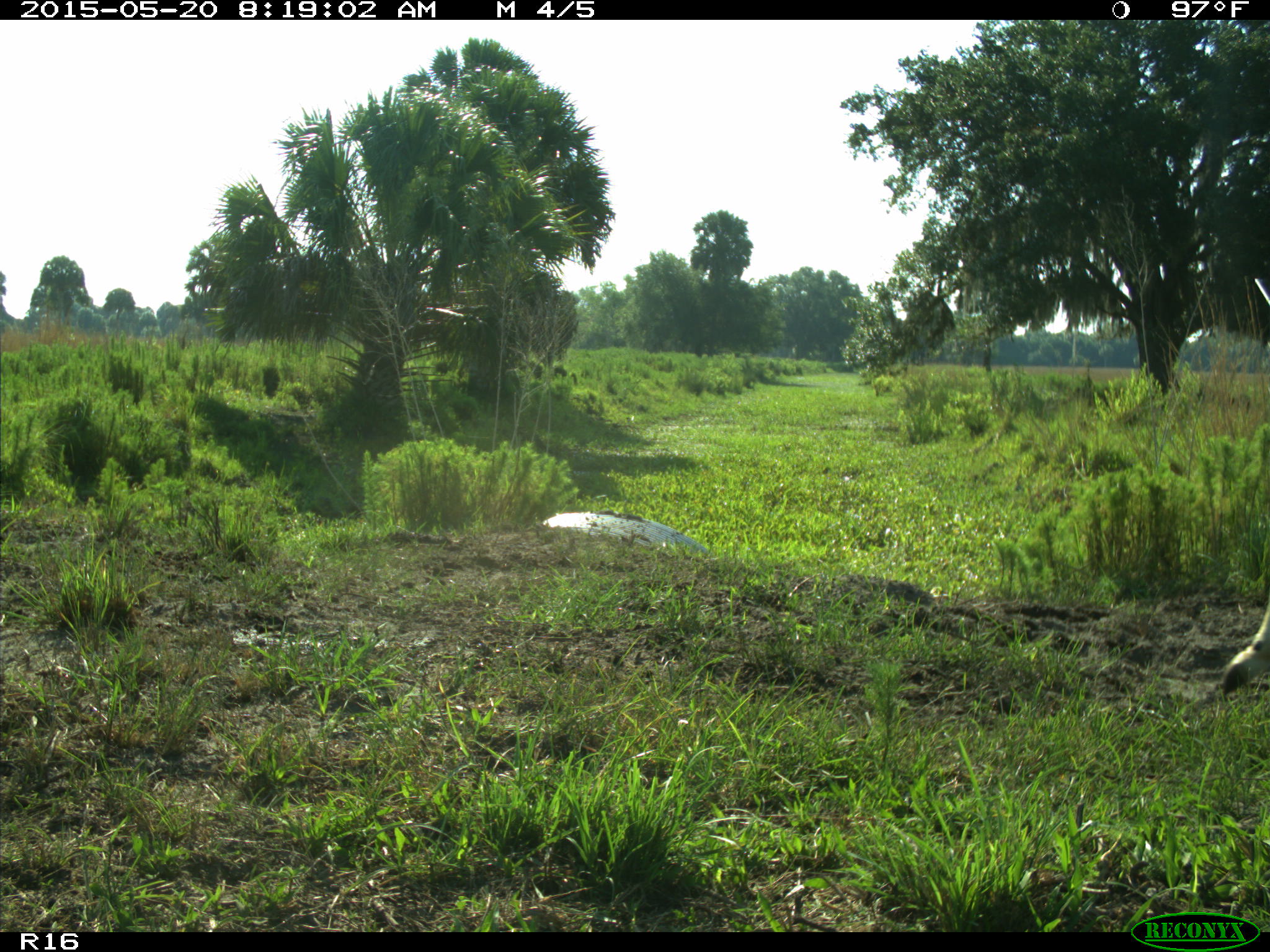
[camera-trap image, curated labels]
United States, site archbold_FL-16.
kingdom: Animalia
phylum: Chordata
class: Mammalia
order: Artiodactyla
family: Bovidae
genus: Bos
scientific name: Bos taurus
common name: domestic cow